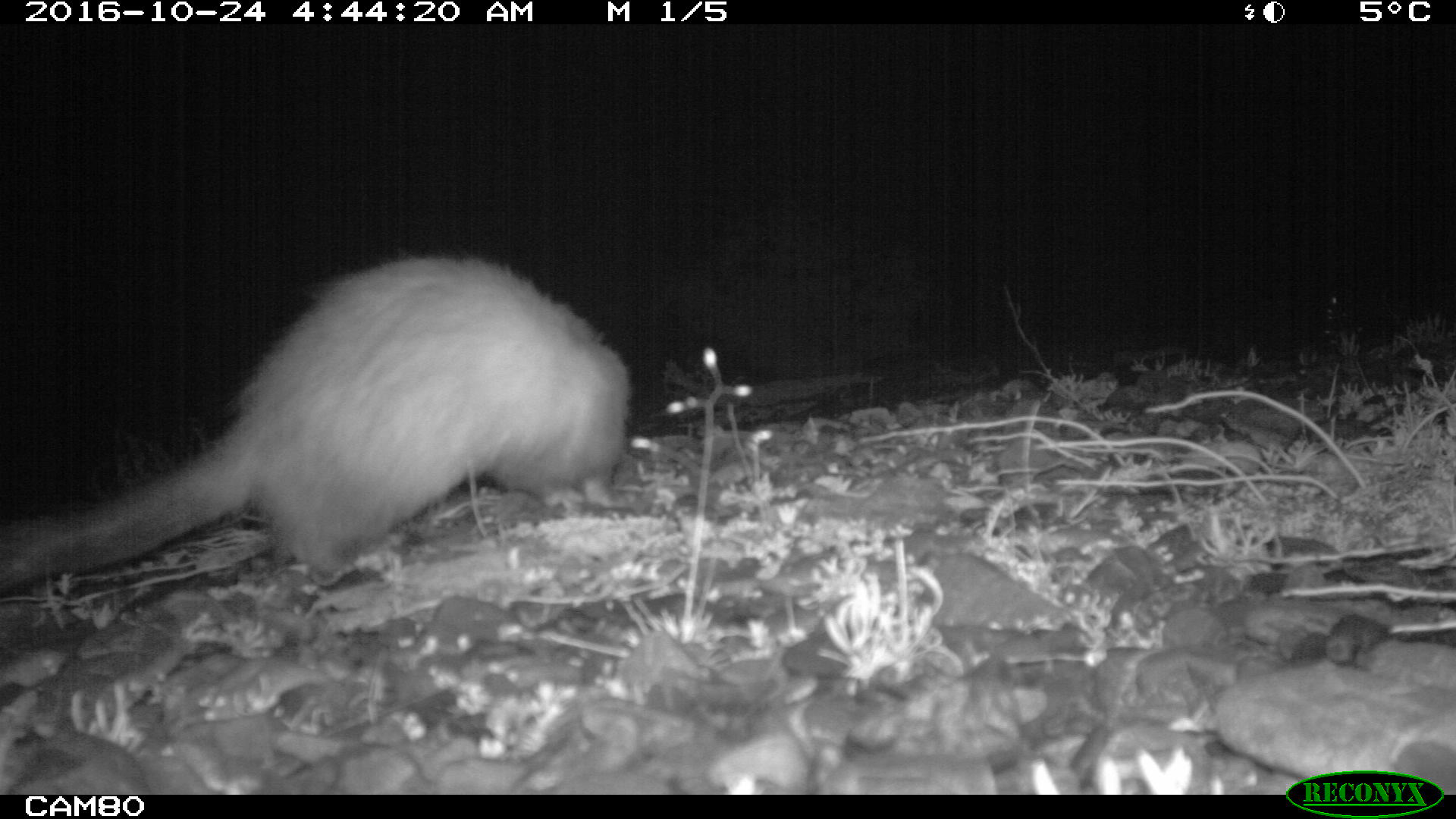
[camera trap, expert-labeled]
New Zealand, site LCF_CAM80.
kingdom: Animalia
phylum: Chordata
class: Mammalia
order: Carnivora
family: Mustelidae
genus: Mustela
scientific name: Mustela furo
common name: ferret